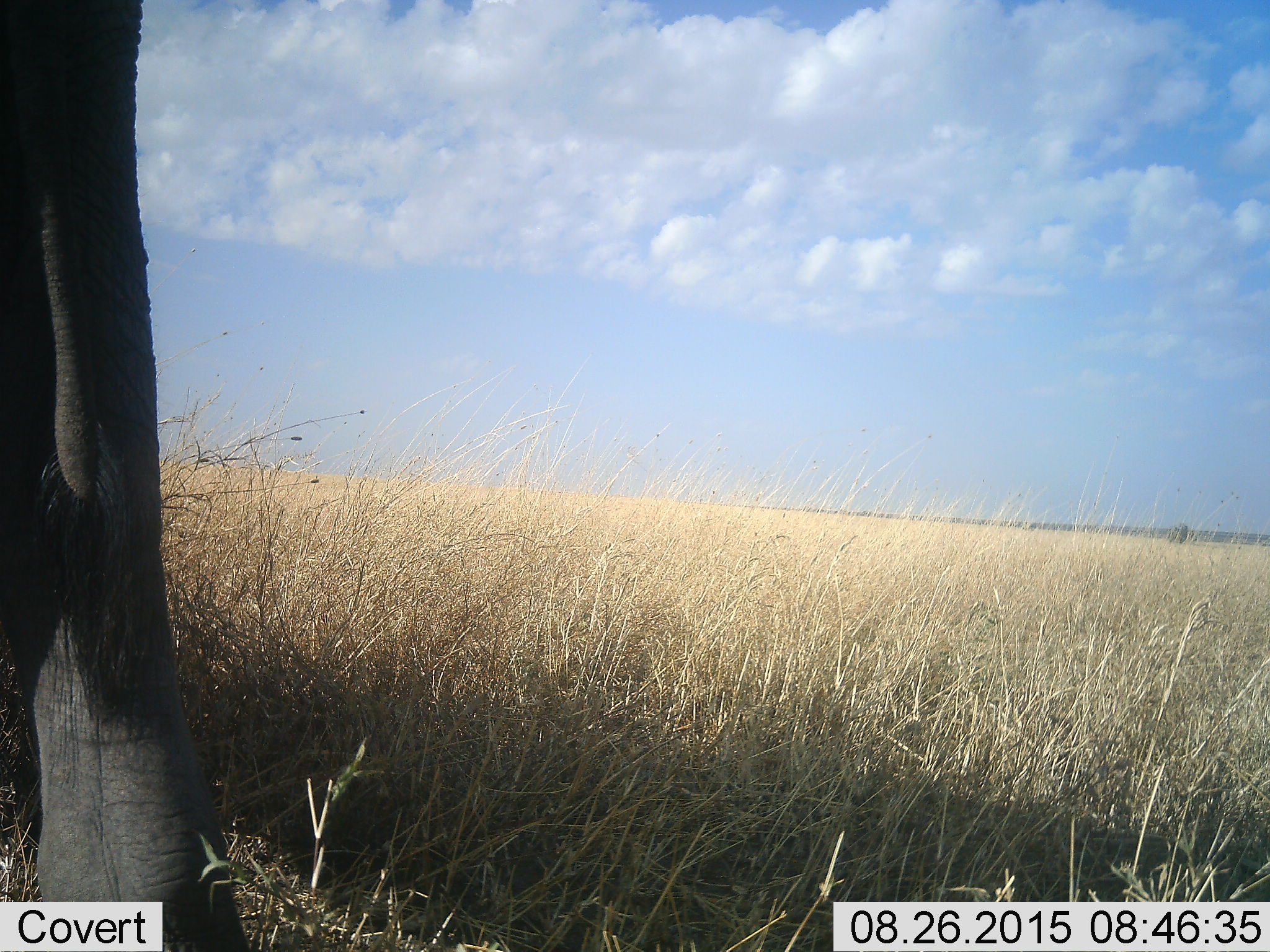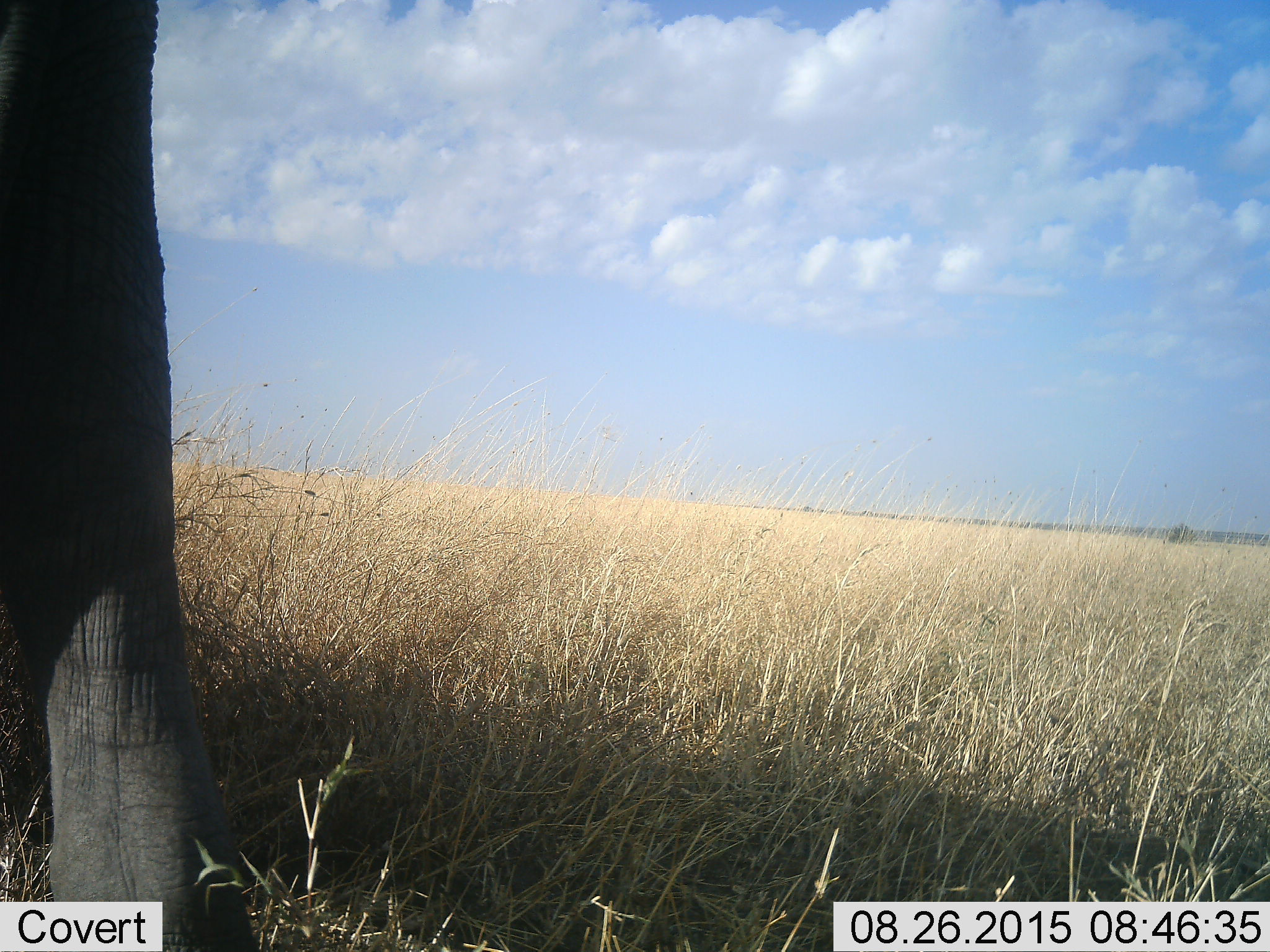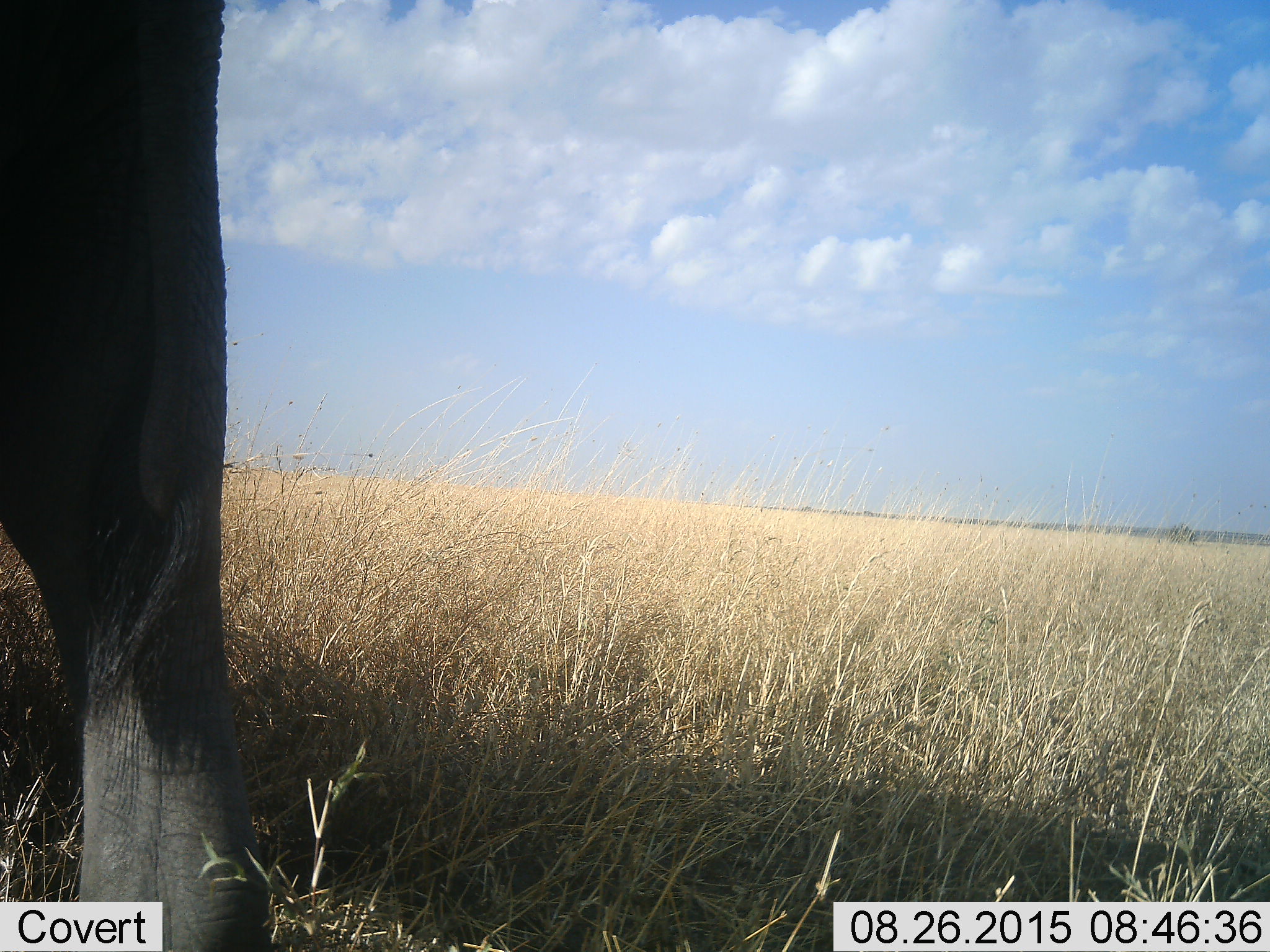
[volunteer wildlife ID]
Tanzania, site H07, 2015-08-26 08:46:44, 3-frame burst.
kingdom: Animalia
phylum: Chordata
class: Mammalia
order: Proboscidea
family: Elephantidae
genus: Loxodonta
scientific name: Loxodonta africana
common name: african bush elephant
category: elephant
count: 1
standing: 90%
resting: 0%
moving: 10%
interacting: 0%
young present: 0%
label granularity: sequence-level